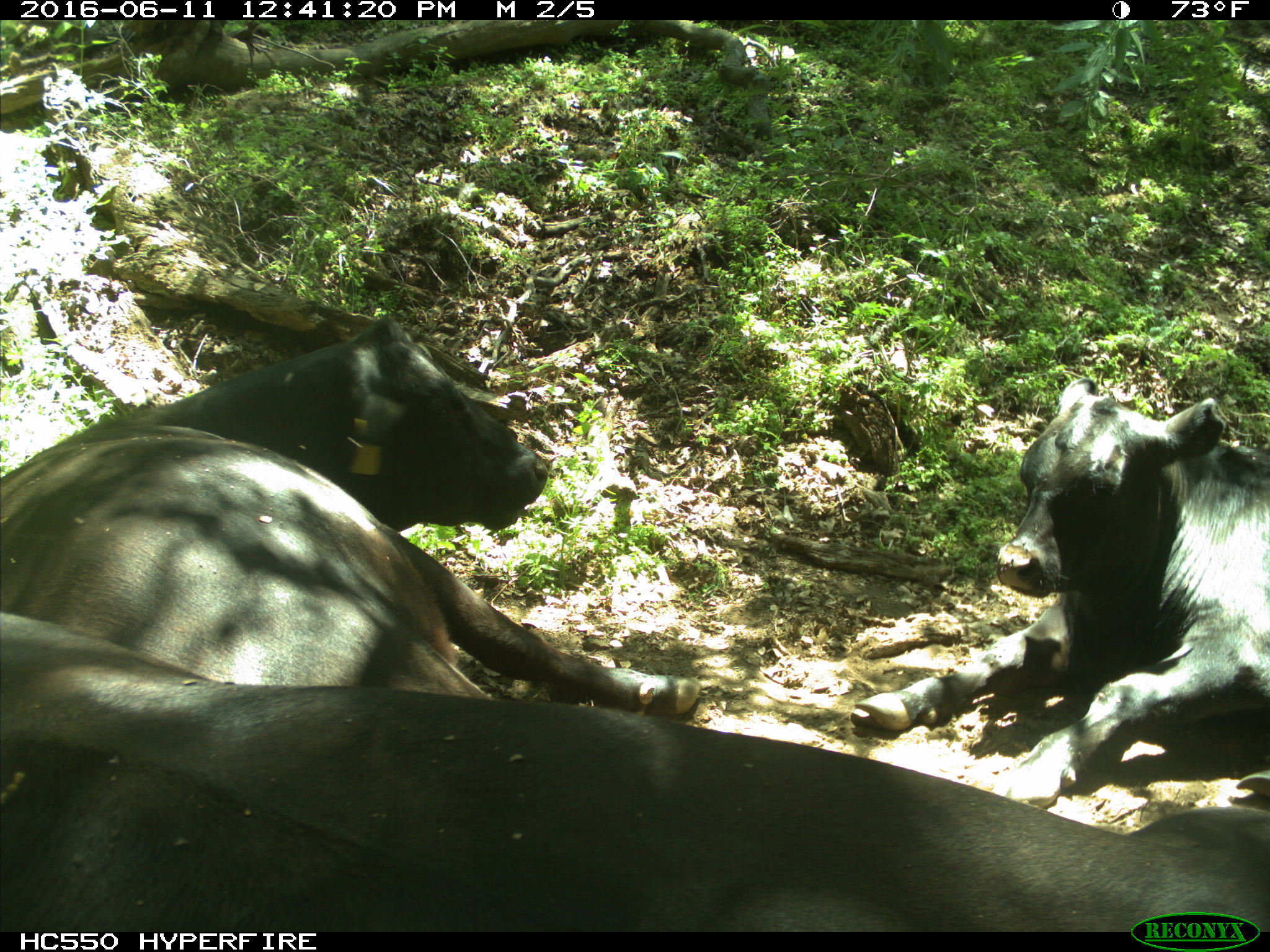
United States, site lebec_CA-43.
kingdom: Animalia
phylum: Chordata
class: Mammalia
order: Artiodactyla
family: Bovidae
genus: Bos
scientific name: Bos taurus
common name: domestic cow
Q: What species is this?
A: Bos taurus (domestic cow).